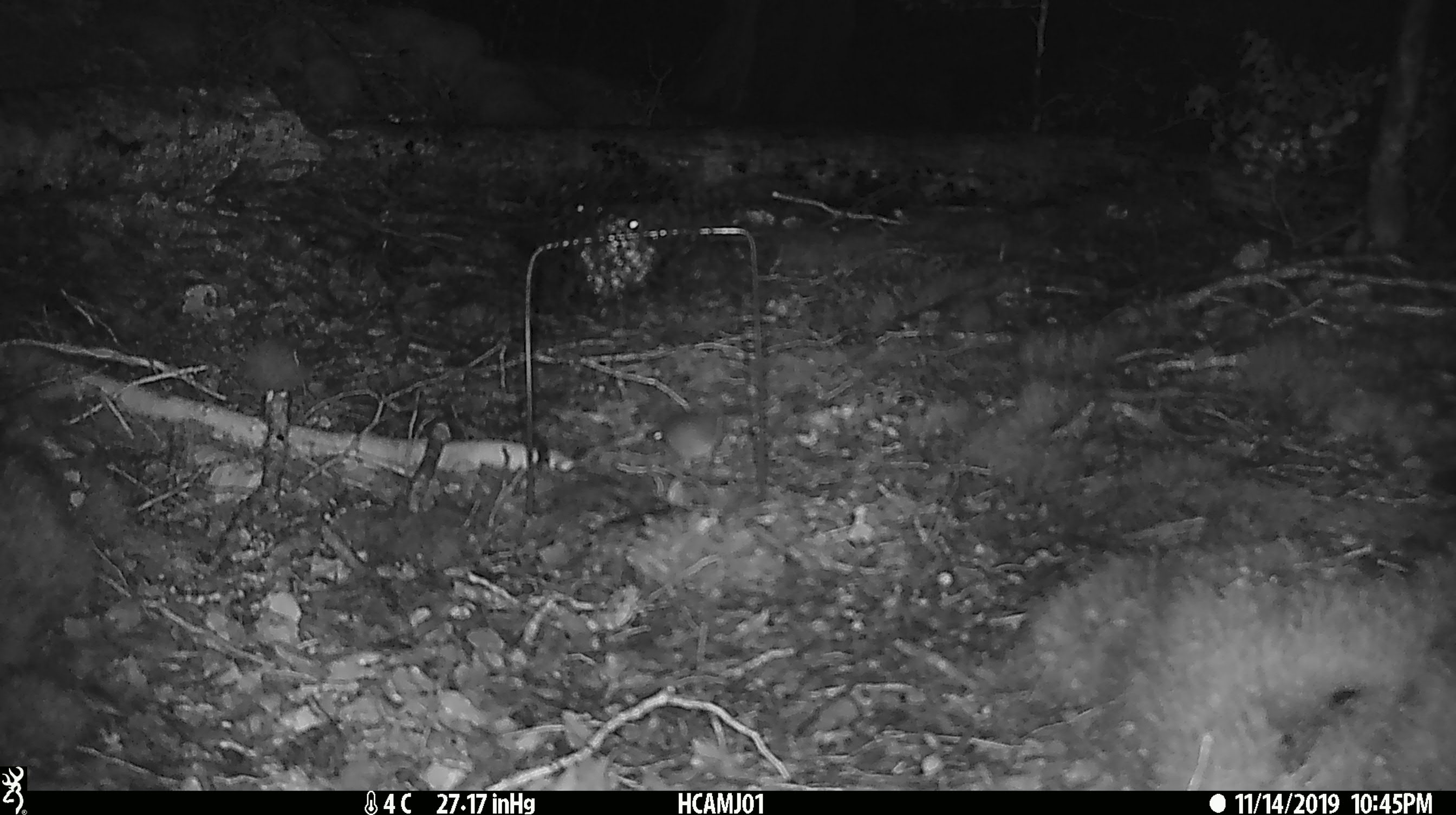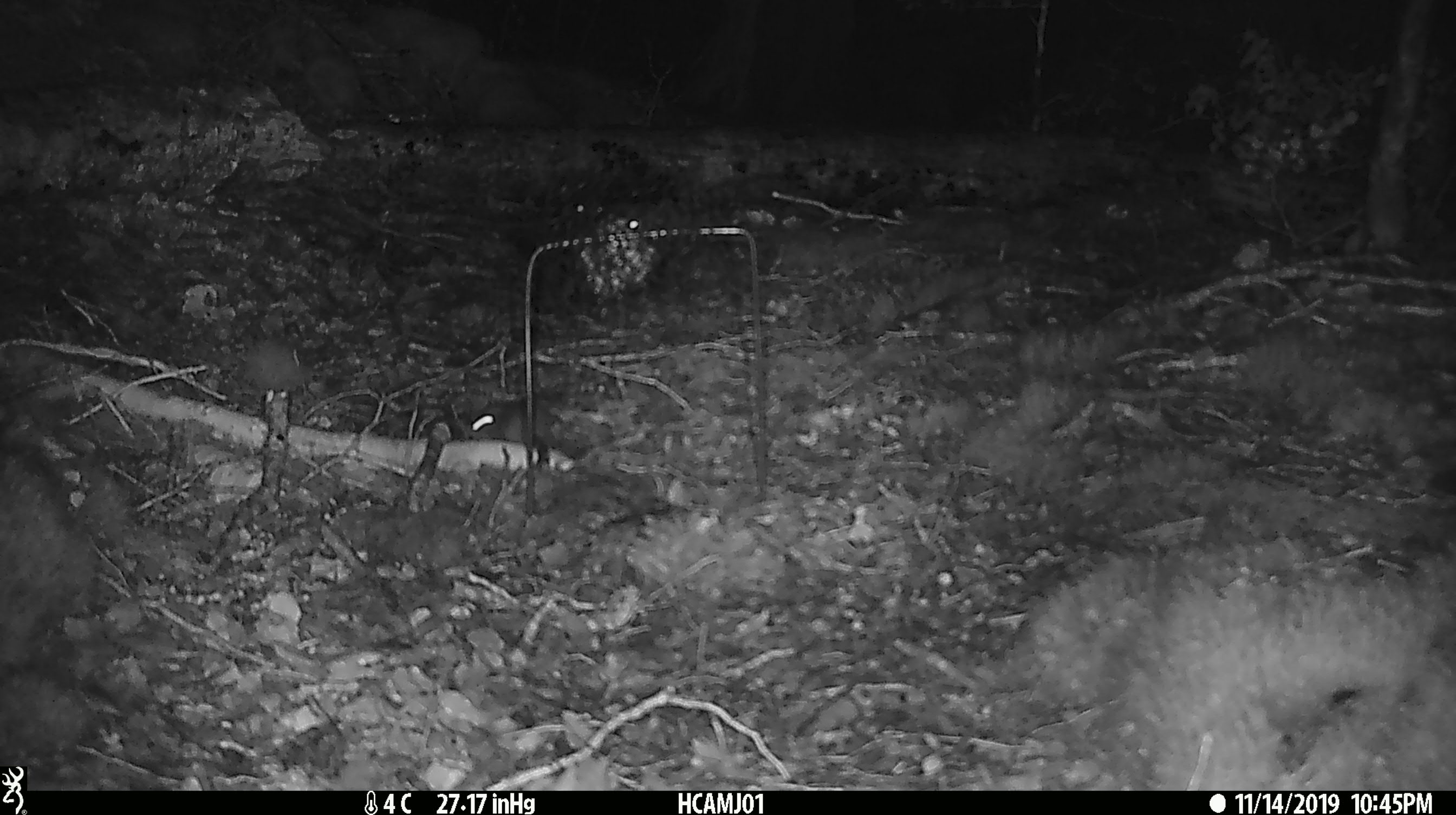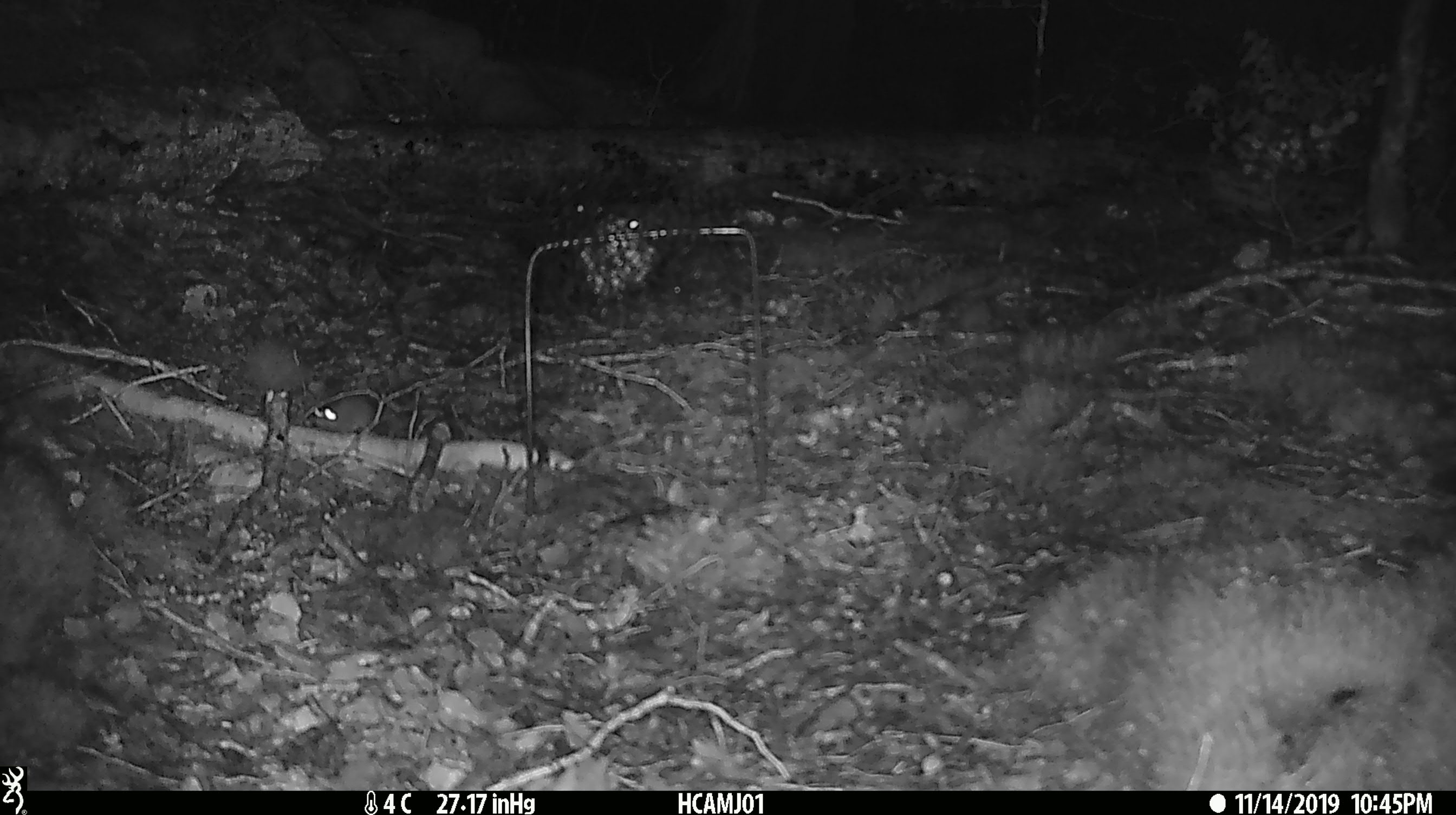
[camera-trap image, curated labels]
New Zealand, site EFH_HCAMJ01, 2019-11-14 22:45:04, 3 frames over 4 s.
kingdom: Animalia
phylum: Chordata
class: Mammalia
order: Rodentia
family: Muridae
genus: Mus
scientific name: Mus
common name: mouse